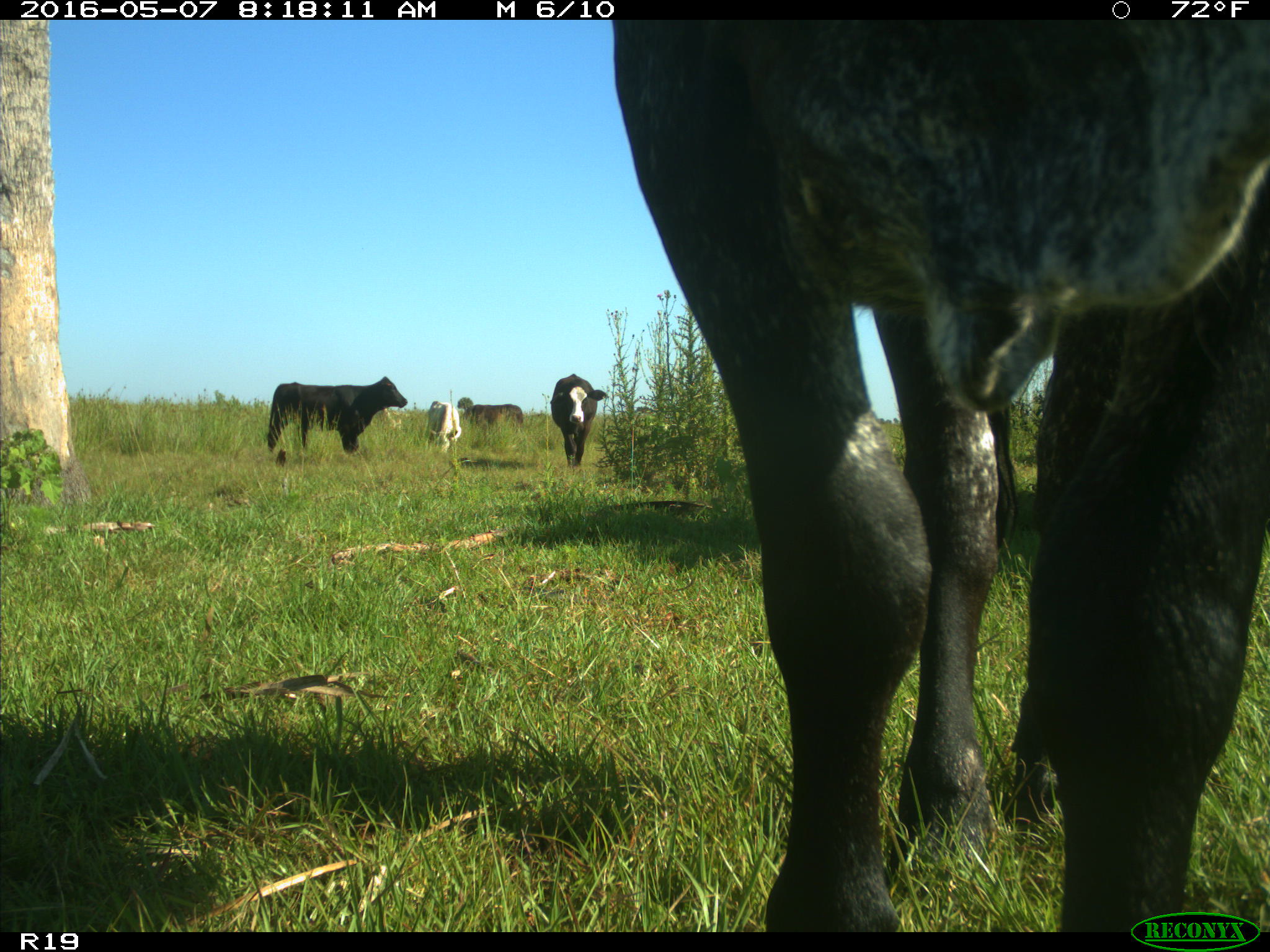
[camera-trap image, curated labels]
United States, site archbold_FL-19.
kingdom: Animalia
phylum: Chordata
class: Mammalia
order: Artiodactyla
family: Bovidae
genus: Bos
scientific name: Bos taurus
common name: domestic cow